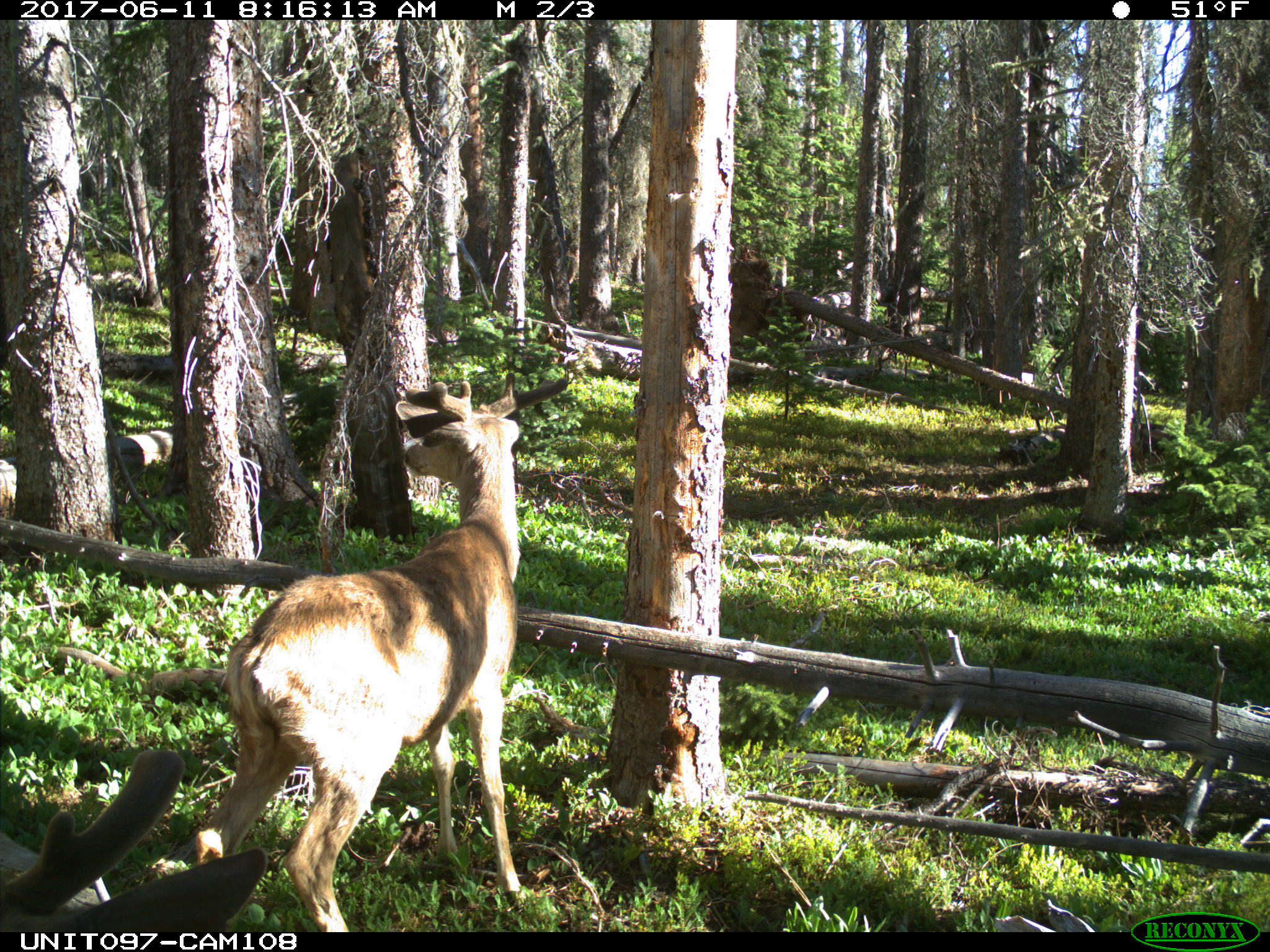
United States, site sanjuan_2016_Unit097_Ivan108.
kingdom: Animalia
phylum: Chordata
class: Mammalia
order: Artiodactyla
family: Cervidae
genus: Odocoileus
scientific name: Odocoileus hemionus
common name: mule deer